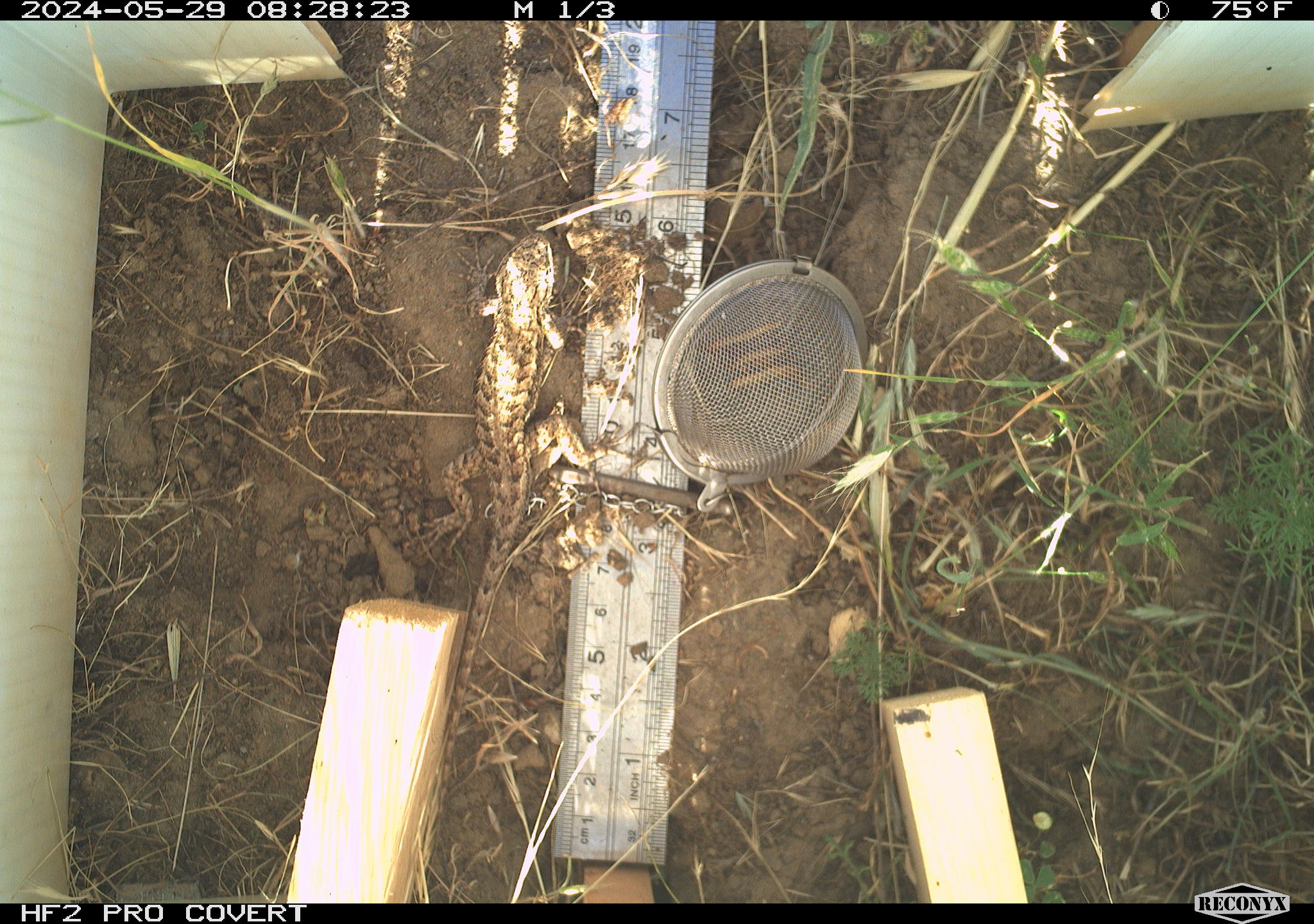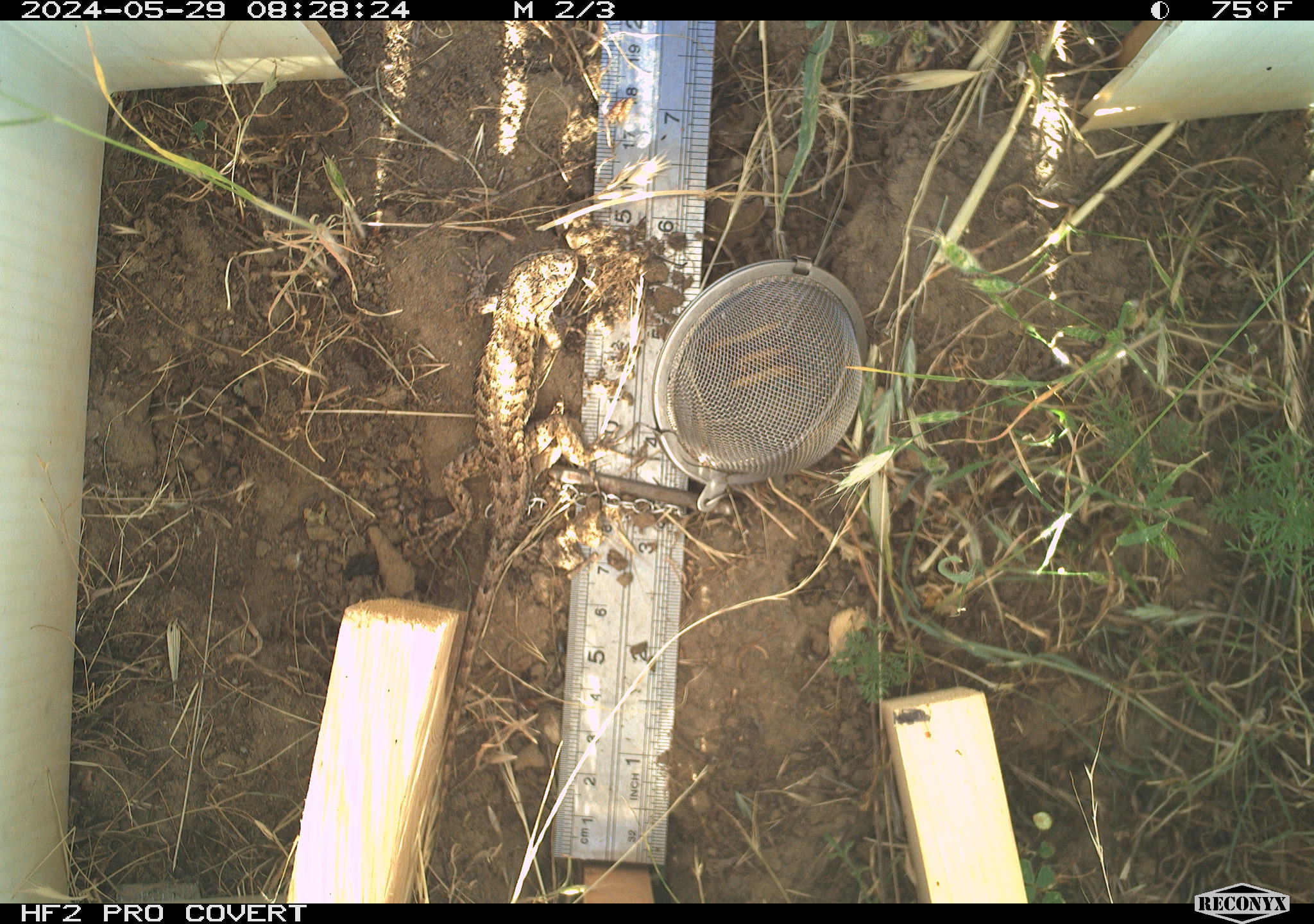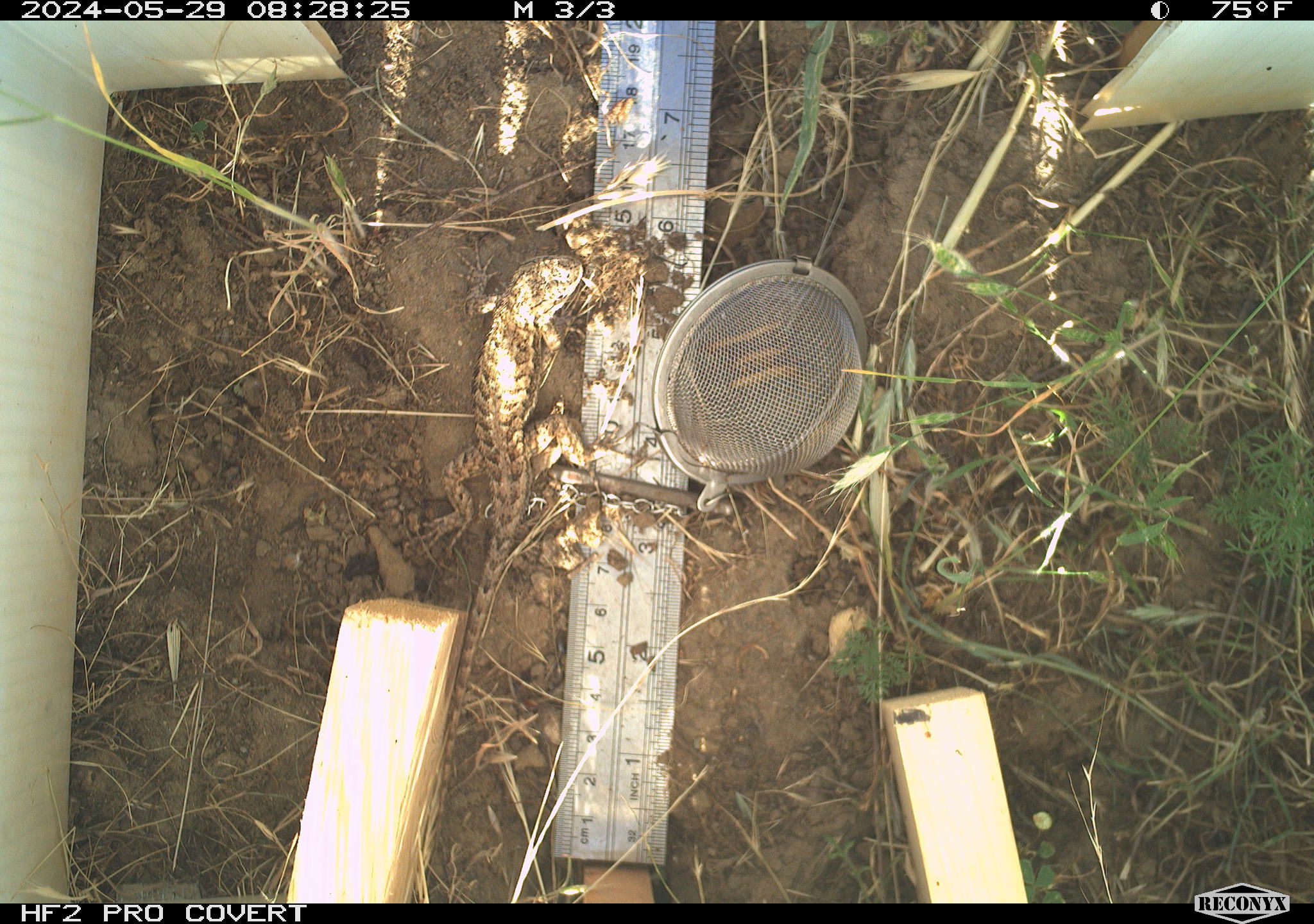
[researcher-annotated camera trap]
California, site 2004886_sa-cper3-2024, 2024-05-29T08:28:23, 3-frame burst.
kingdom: Animalia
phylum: Chordata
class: Reptilia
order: Squamata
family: Phrynosomatidae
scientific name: Phrynosomatidae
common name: north american spiny lizards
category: sceloporus/uta species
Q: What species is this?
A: Sceloporus/uta species (north american spiny lizards) (Phrynosomatidae).